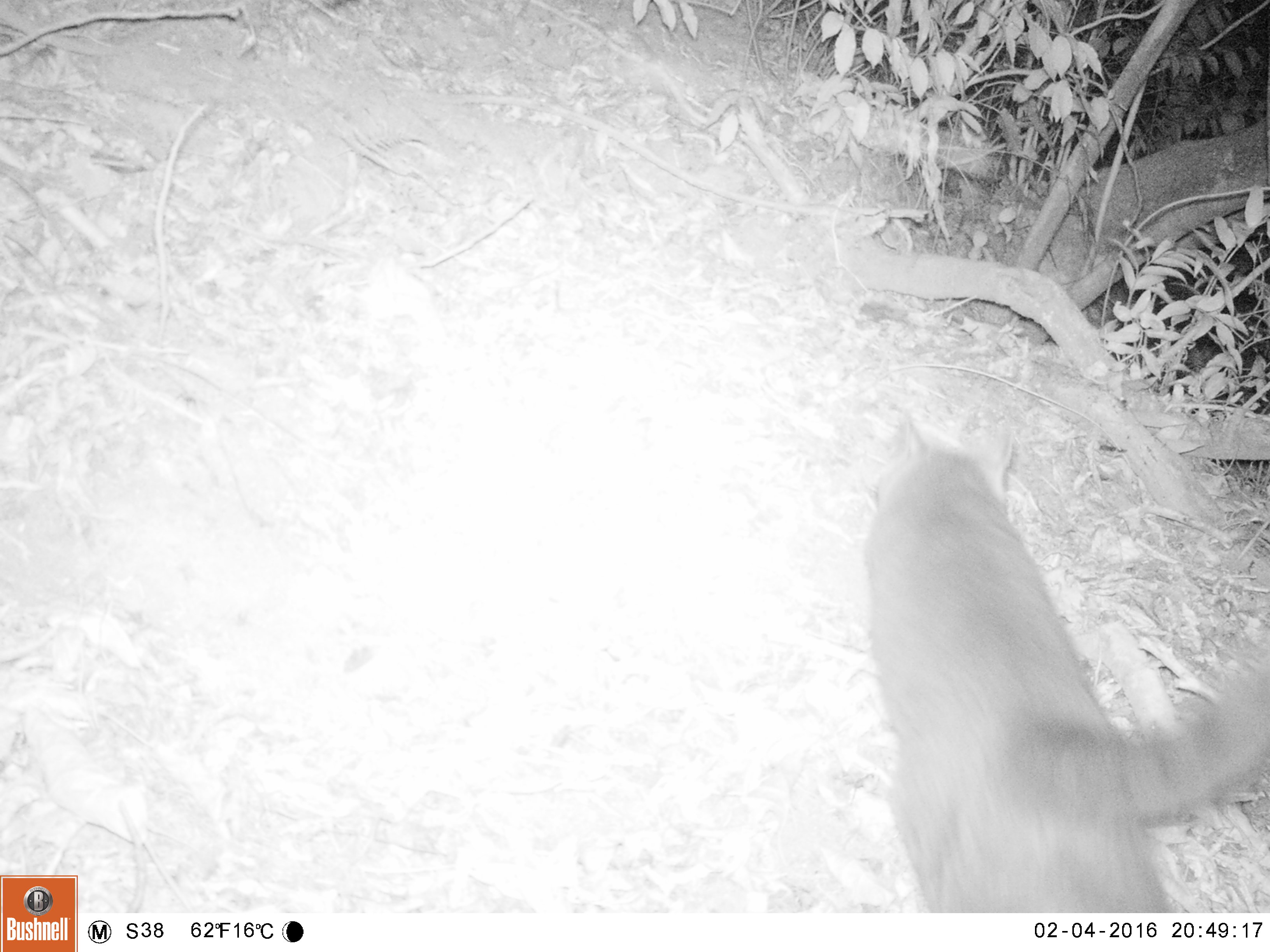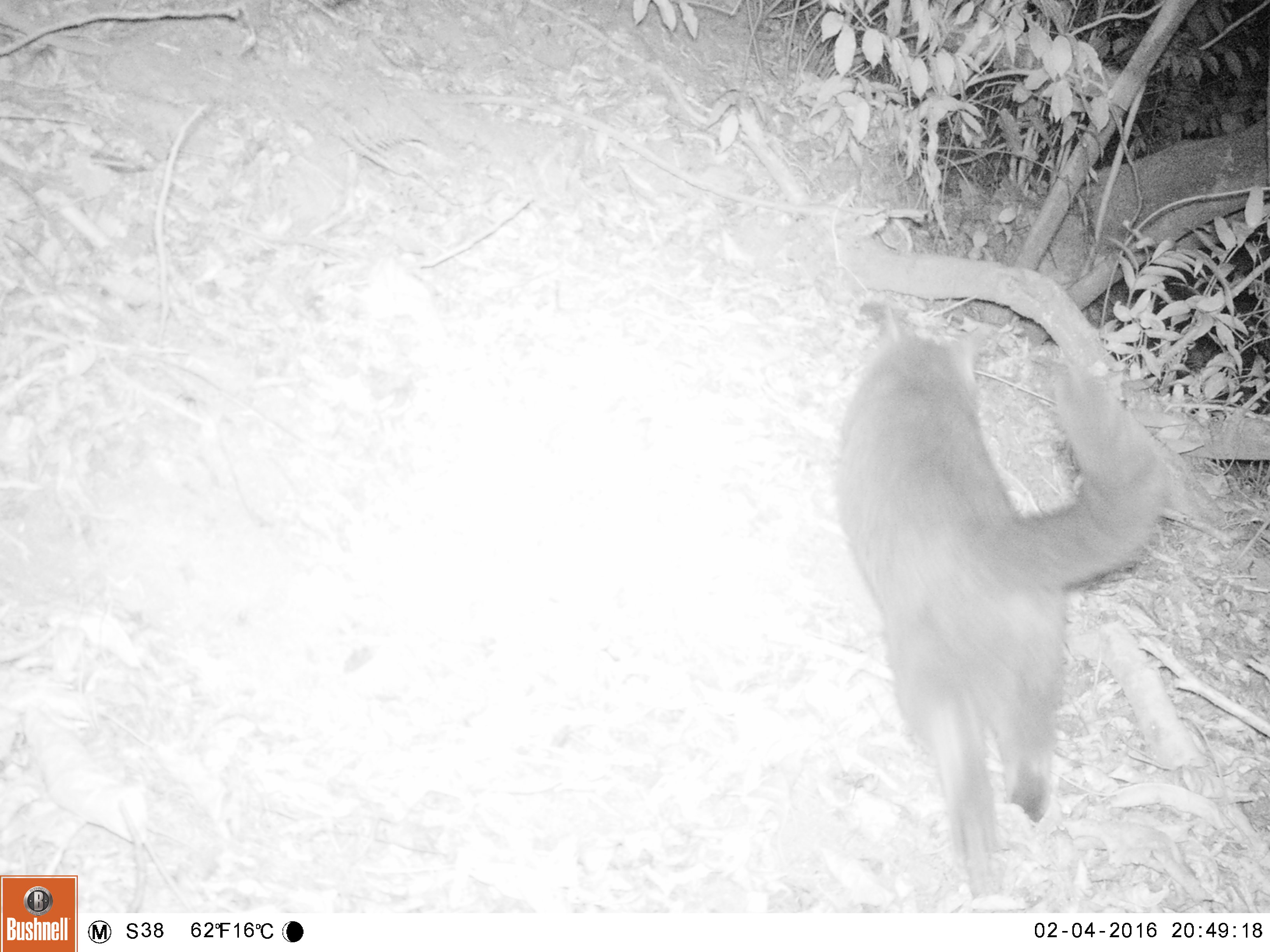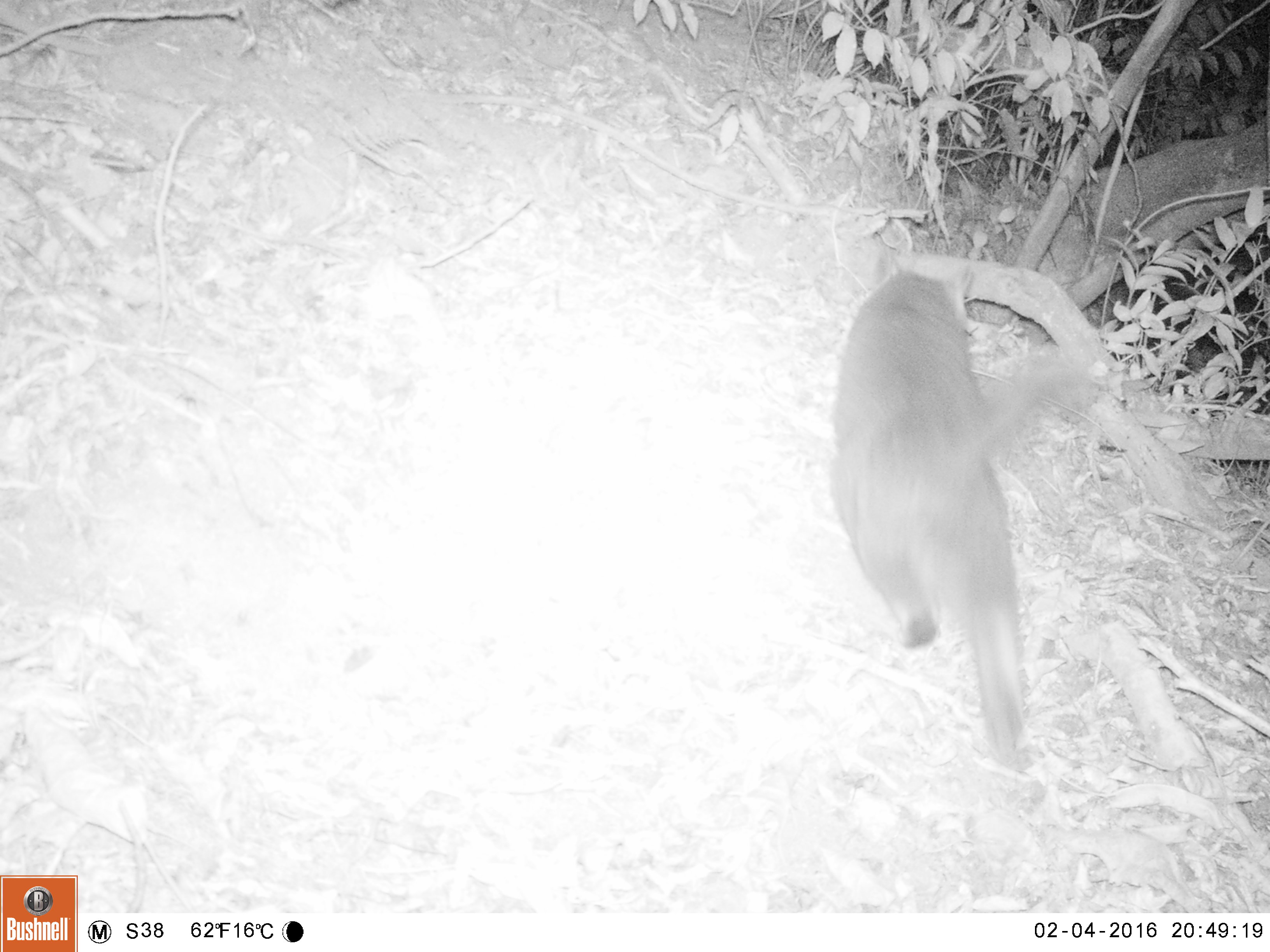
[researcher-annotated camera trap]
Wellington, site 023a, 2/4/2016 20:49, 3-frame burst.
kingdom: Animalia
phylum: Chordata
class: Mammalia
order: Carnivora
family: Felidae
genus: Felis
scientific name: Felis catus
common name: cat